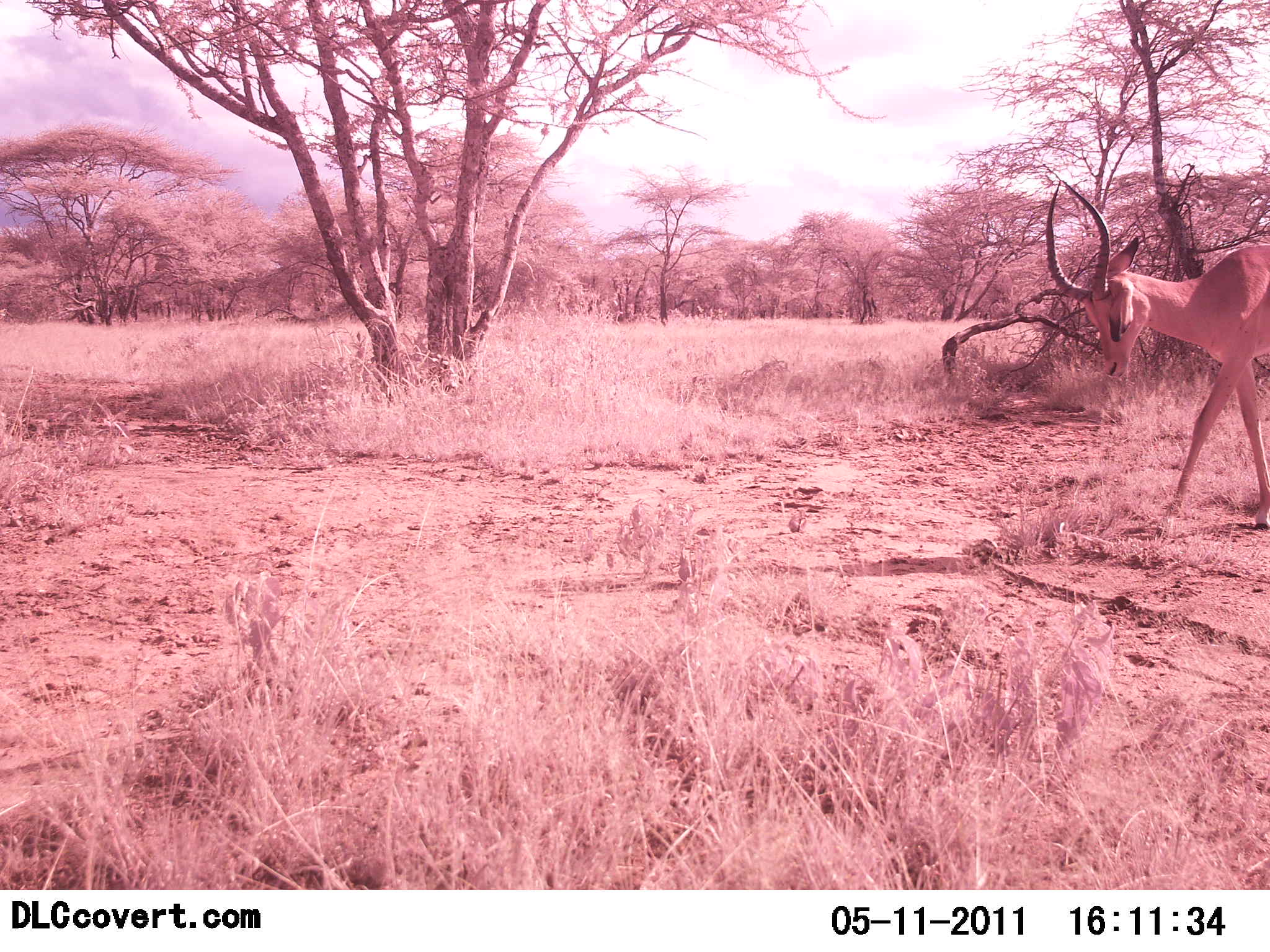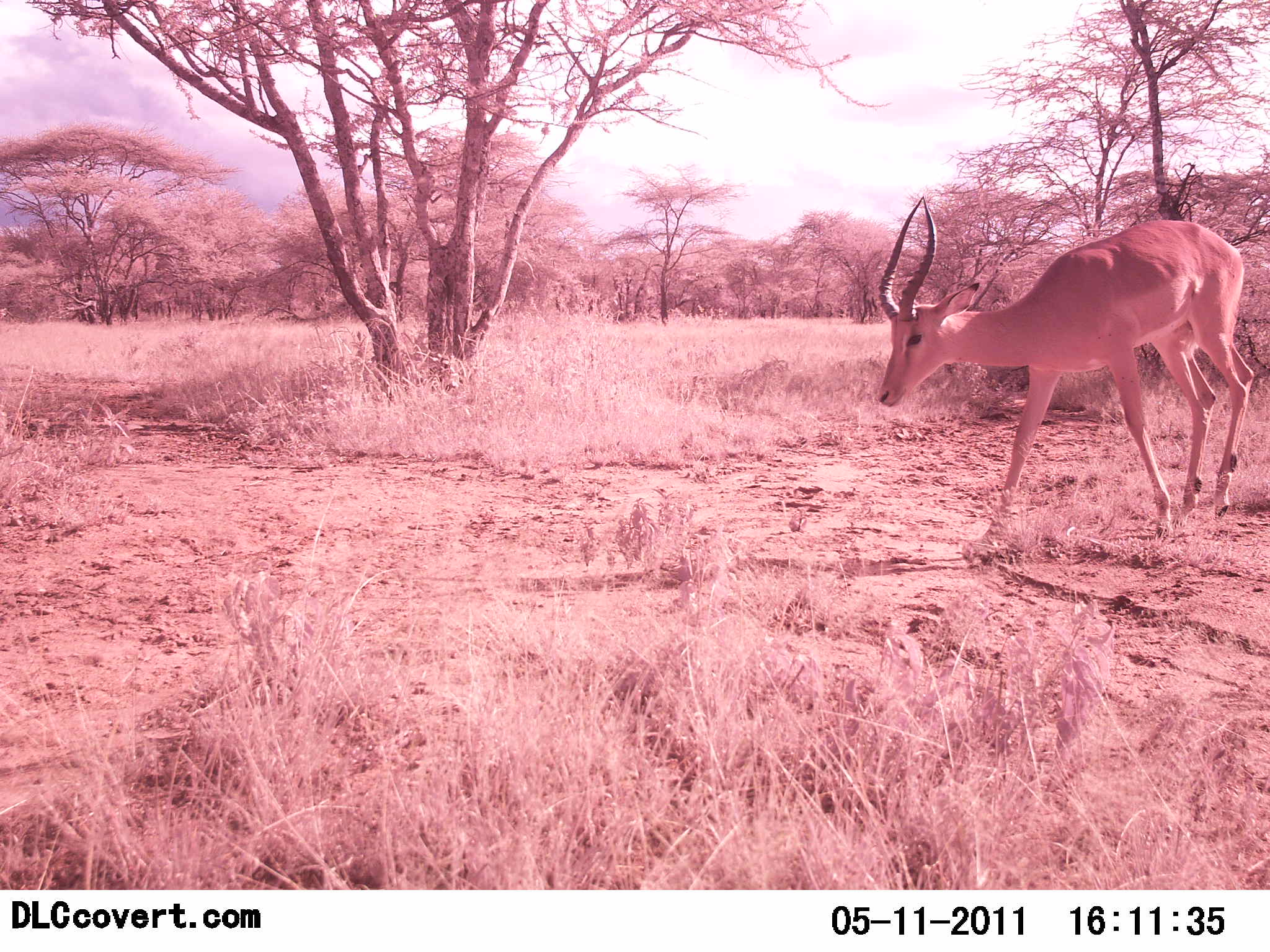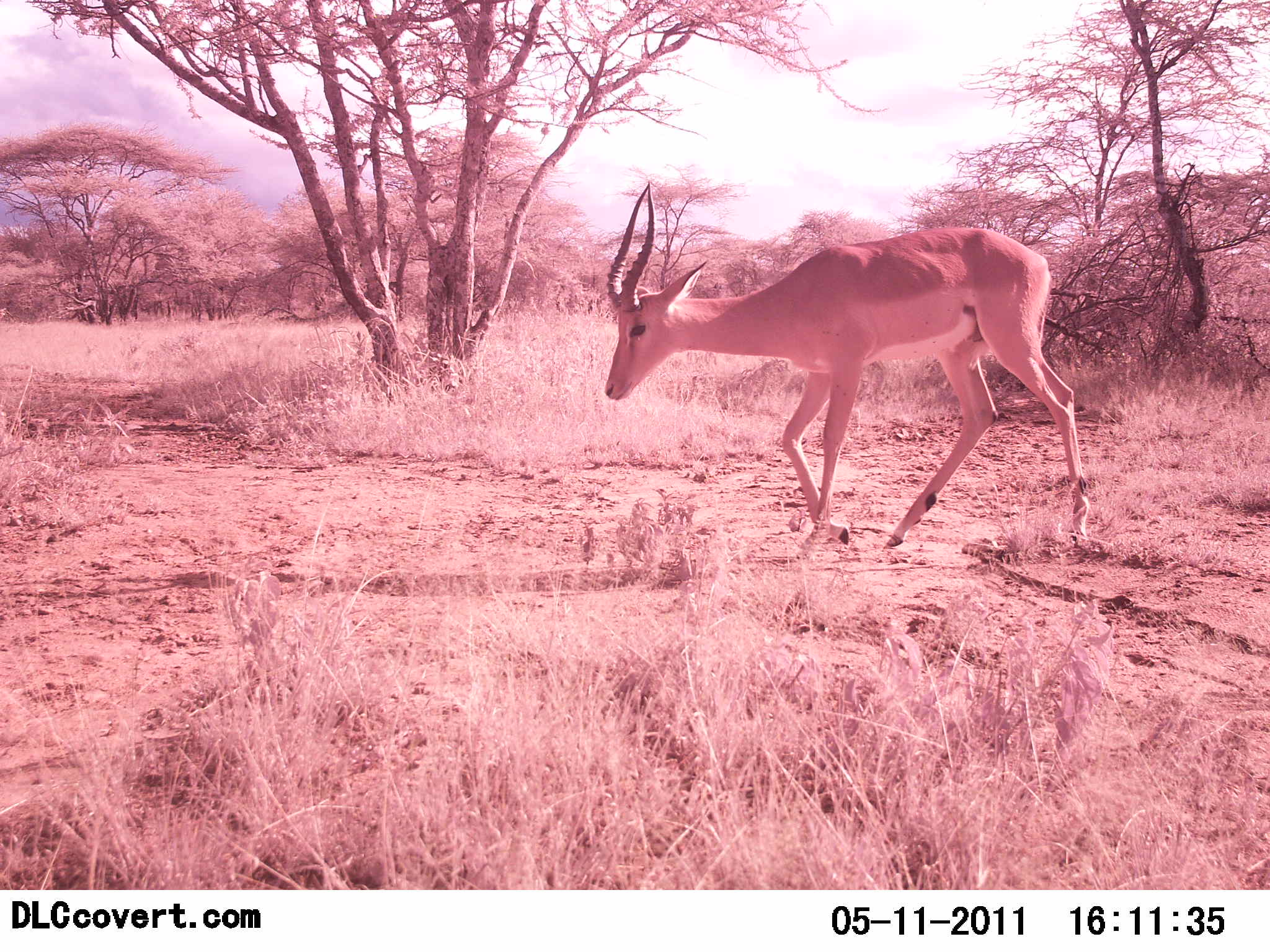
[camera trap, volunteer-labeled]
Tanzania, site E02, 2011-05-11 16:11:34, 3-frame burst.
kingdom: Animalia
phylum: Chordata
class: Mammalia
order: Artiodactyla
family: Bovidae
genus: Aepyceros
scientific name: Aepyceros melampus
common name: impala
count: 1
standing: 0%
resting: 0%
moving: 100%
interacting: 0%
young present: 0%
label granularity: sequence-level